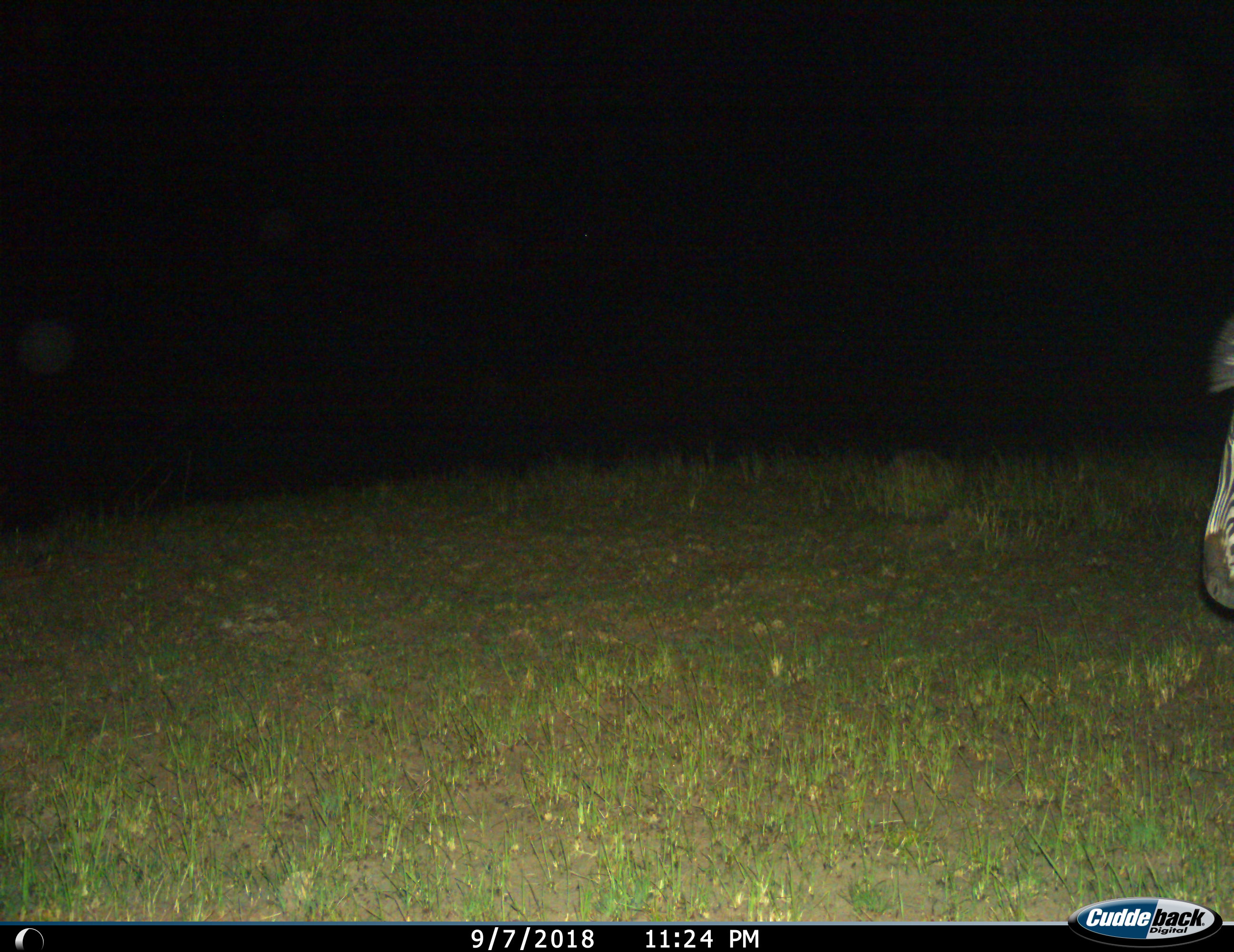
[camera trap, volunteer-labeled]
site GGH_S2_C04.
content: unidentified animal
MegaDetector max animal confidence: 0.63